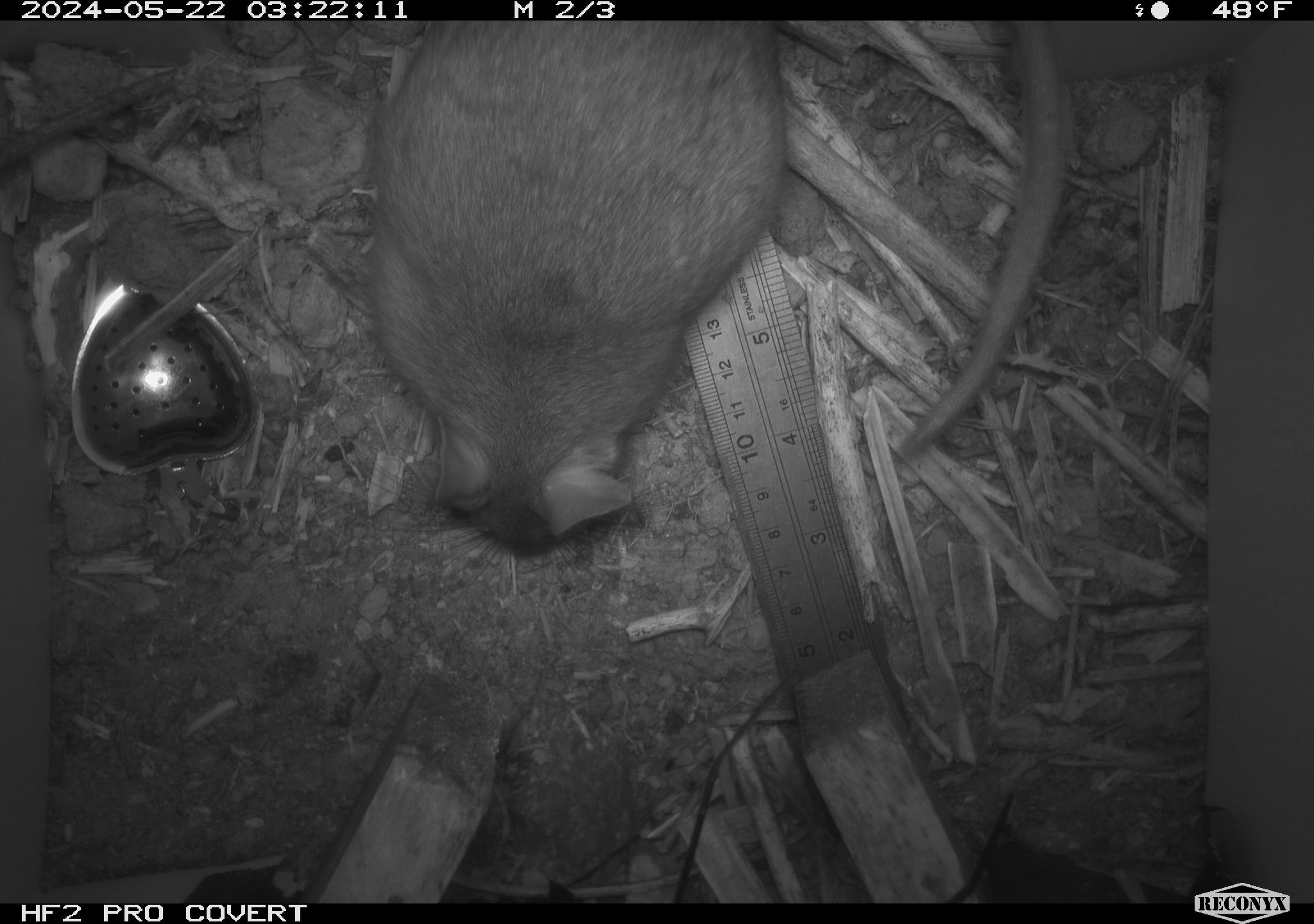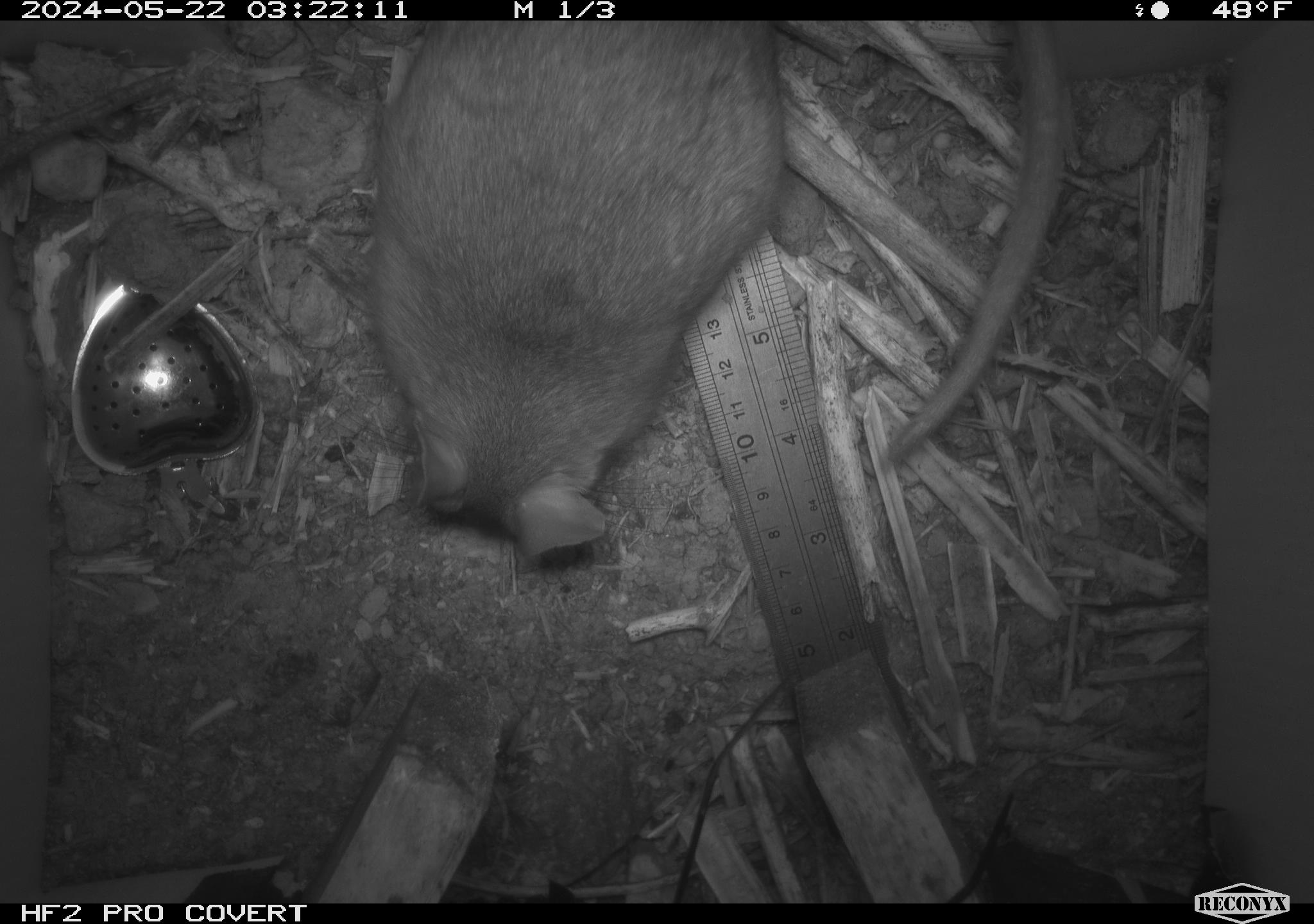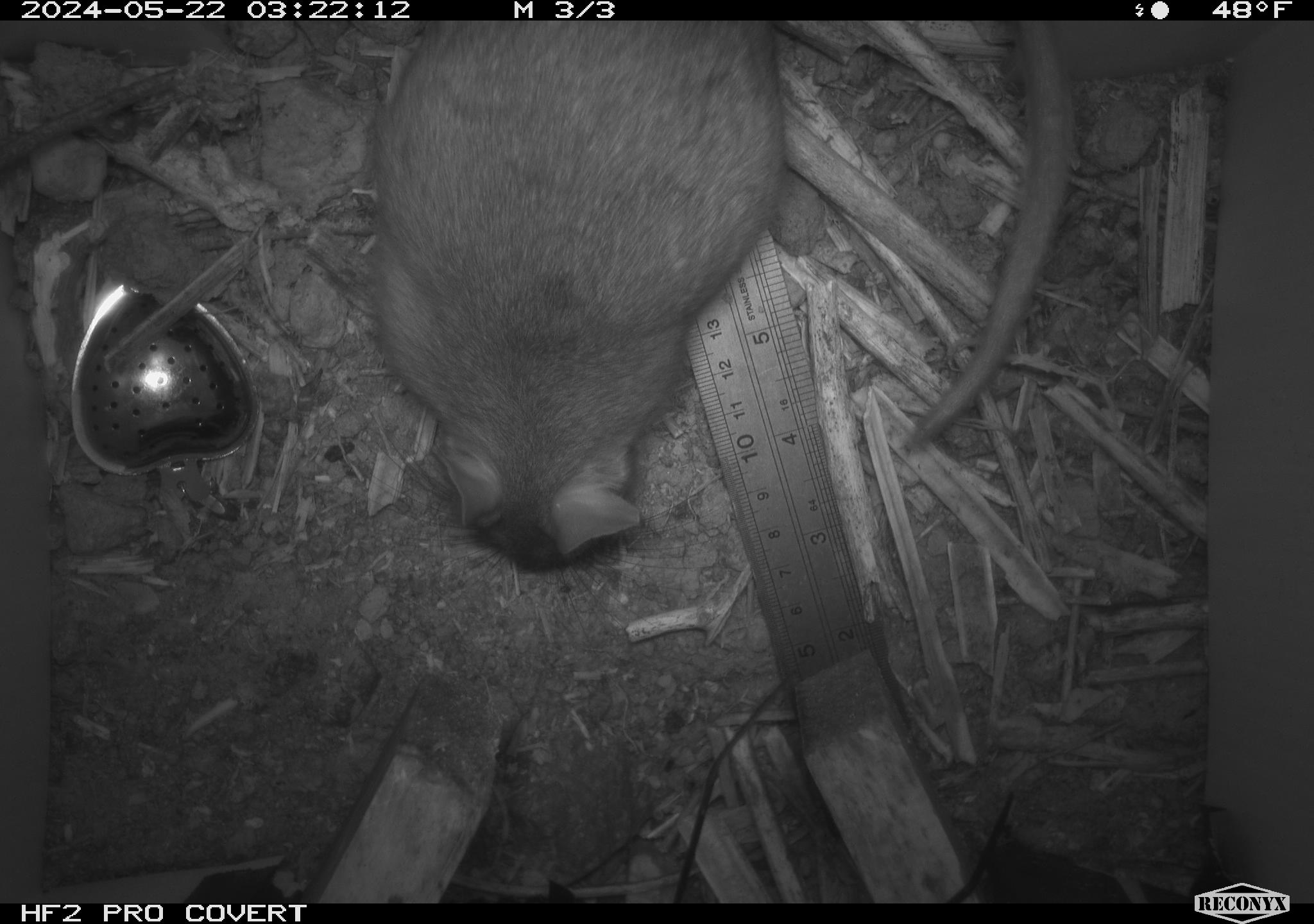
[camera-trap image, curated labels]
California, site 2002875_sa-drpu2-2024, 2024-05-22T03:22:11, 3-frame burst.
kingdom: Animalia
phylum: Chordata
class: Mammalia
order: Rodentia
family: Cricetidae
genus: Neotoma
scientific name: Neotoma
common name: pack rat or woodrat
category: neotoma species